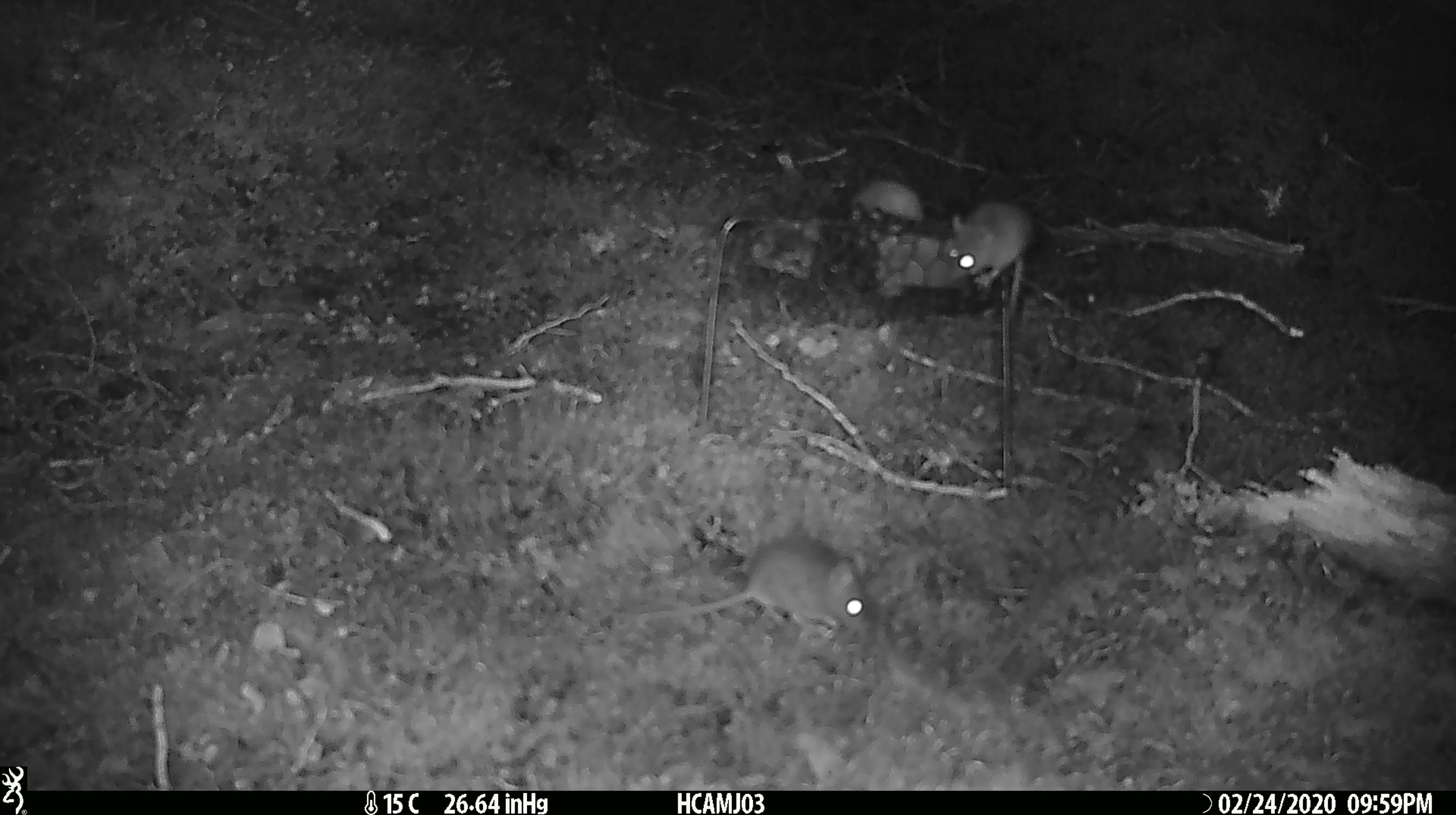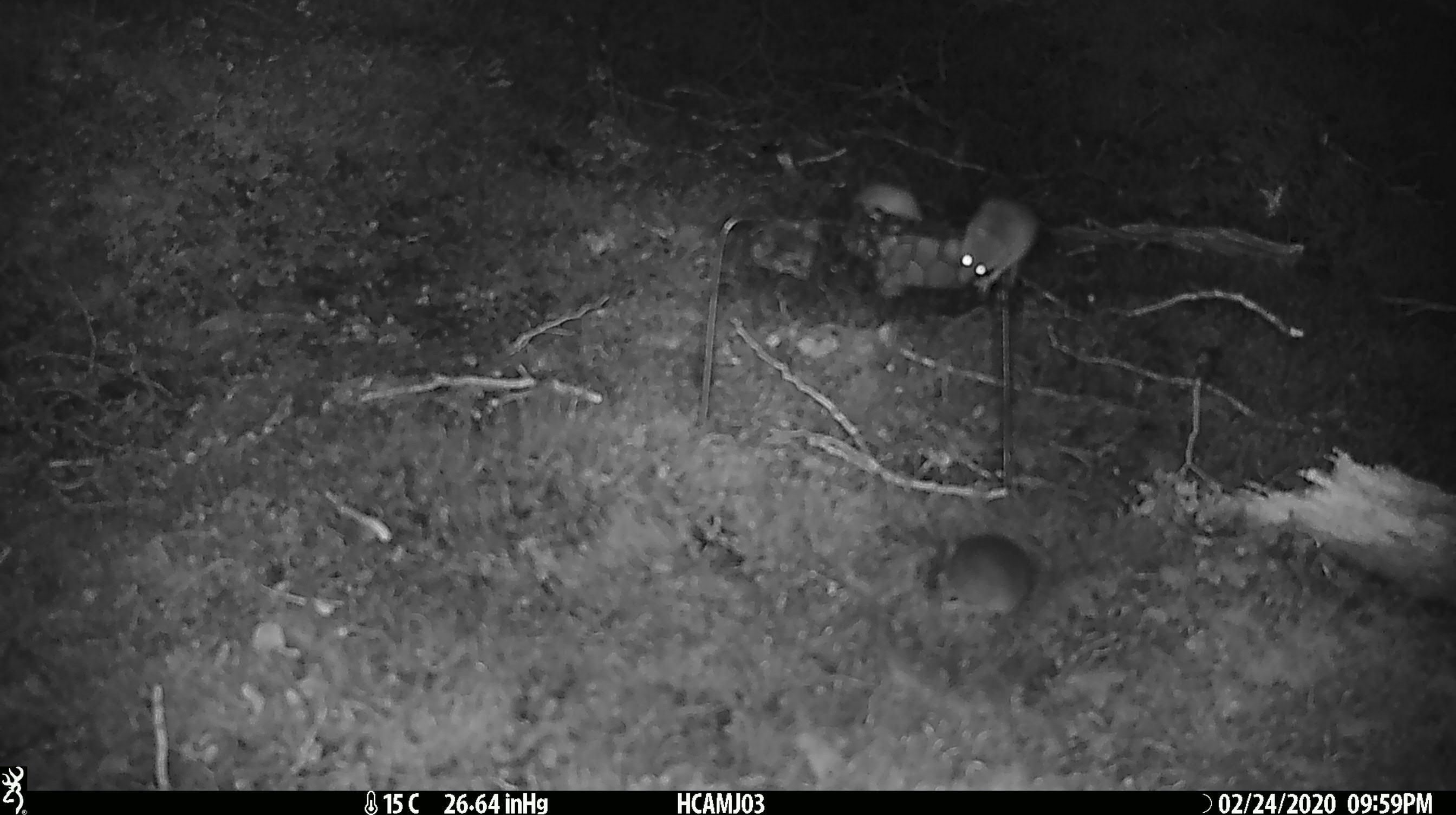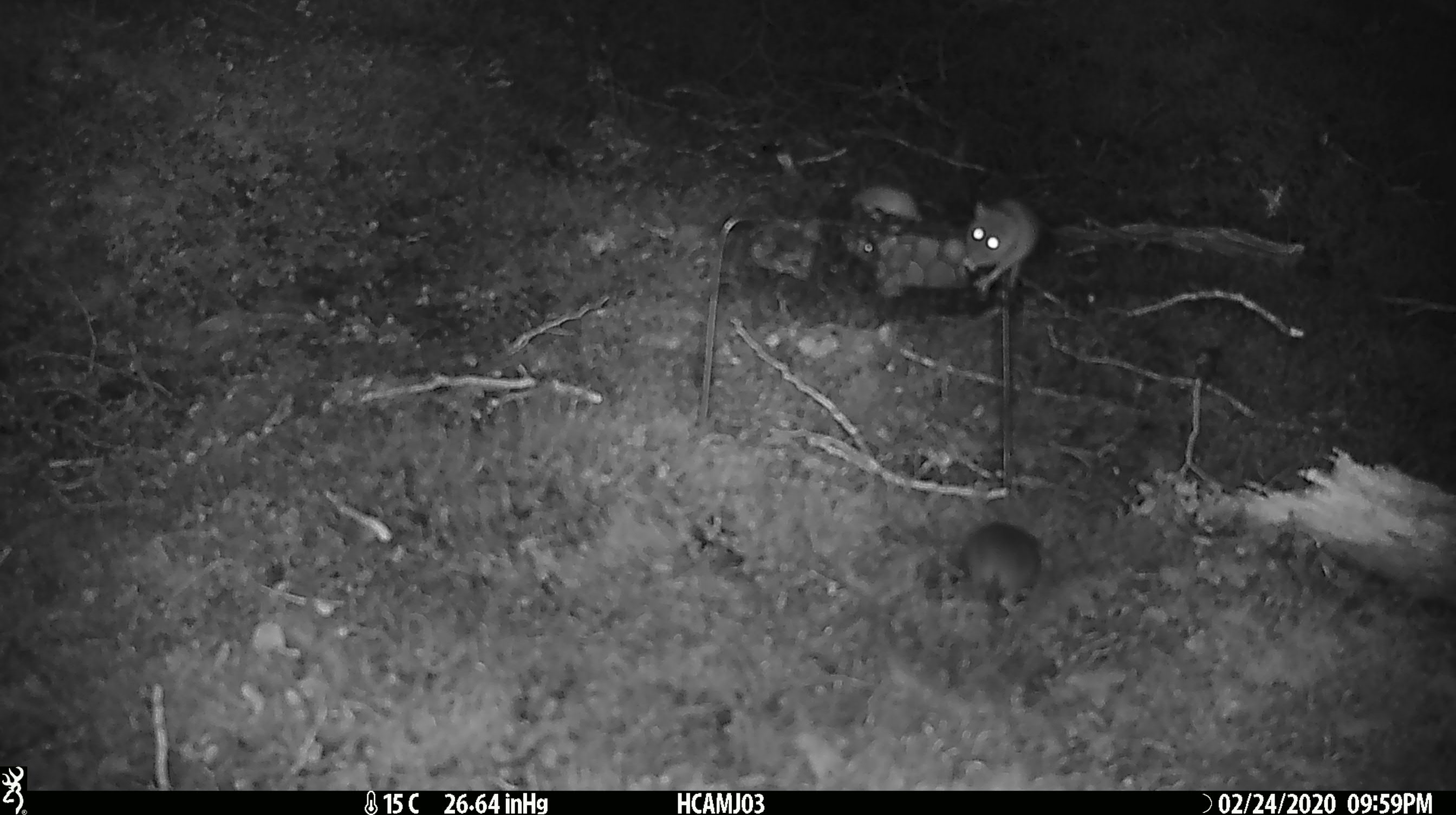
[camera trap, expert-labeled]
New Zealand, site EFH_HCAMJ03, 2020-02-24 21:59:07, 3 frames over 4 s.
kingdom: Animalia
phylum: Chordata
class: Mammalia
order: Rodentia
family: Muridae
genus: Mus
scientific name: Mus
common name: mouse